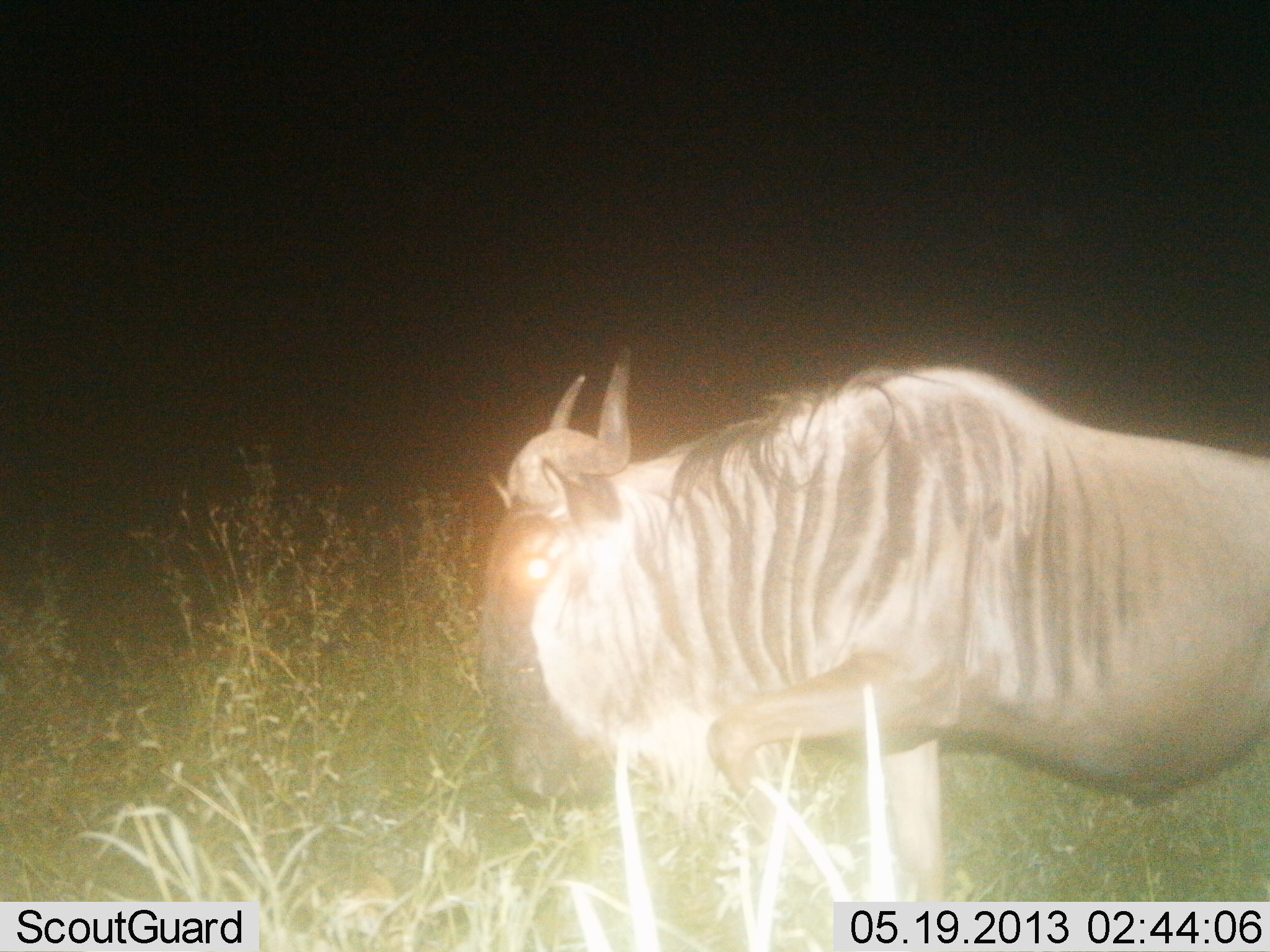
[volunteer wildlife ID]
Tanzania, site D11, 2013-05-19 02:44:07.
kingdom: Animalia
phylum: Chordata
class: Mammalia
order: Artiodactyla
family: Bovidae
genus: Connochaetes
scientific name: Connochaetes taurinus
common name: blue wildebeest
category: wildebeest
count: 1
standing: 69%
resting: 0%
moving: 31%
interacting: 0%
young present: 0%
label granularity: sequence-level